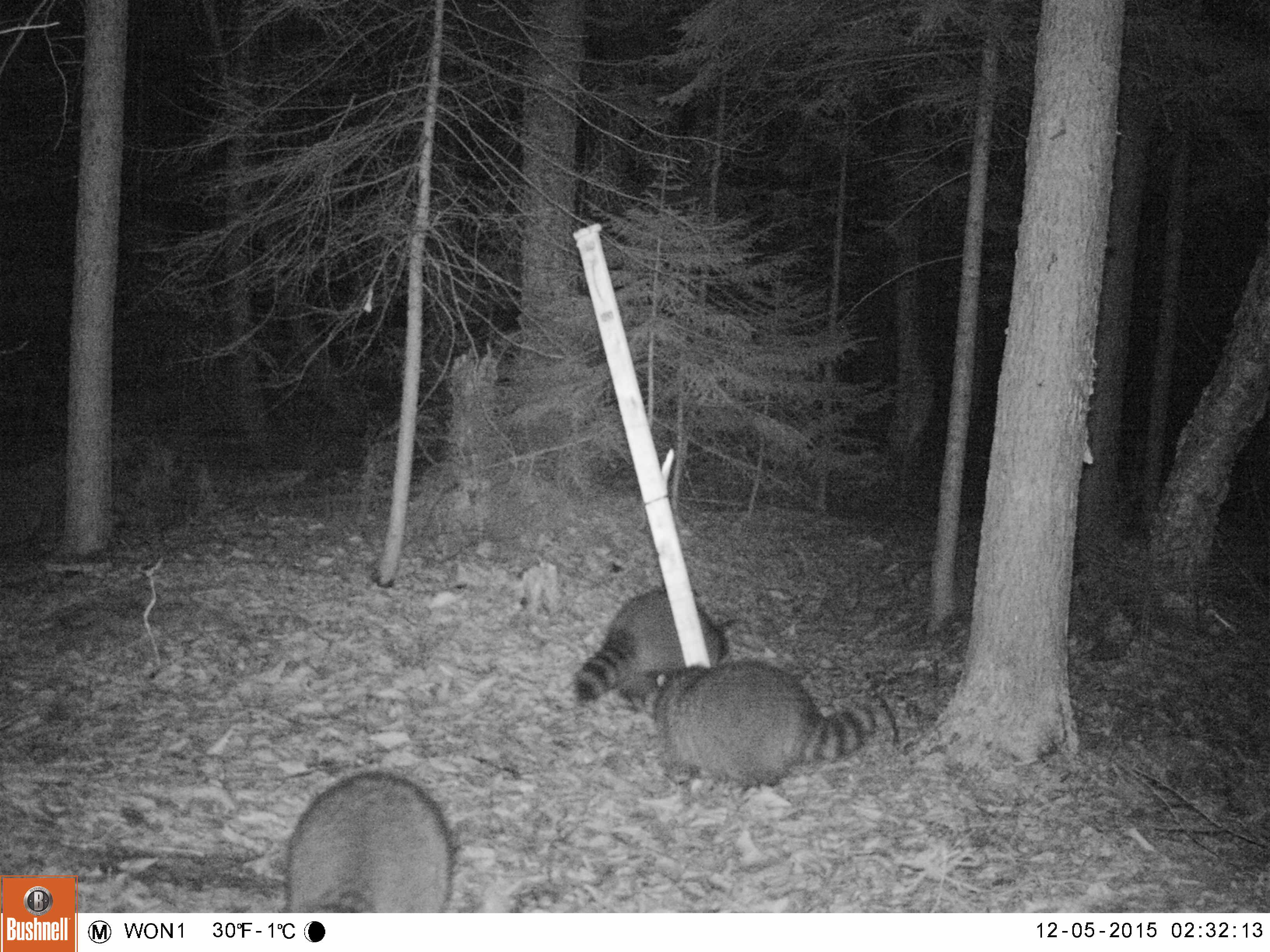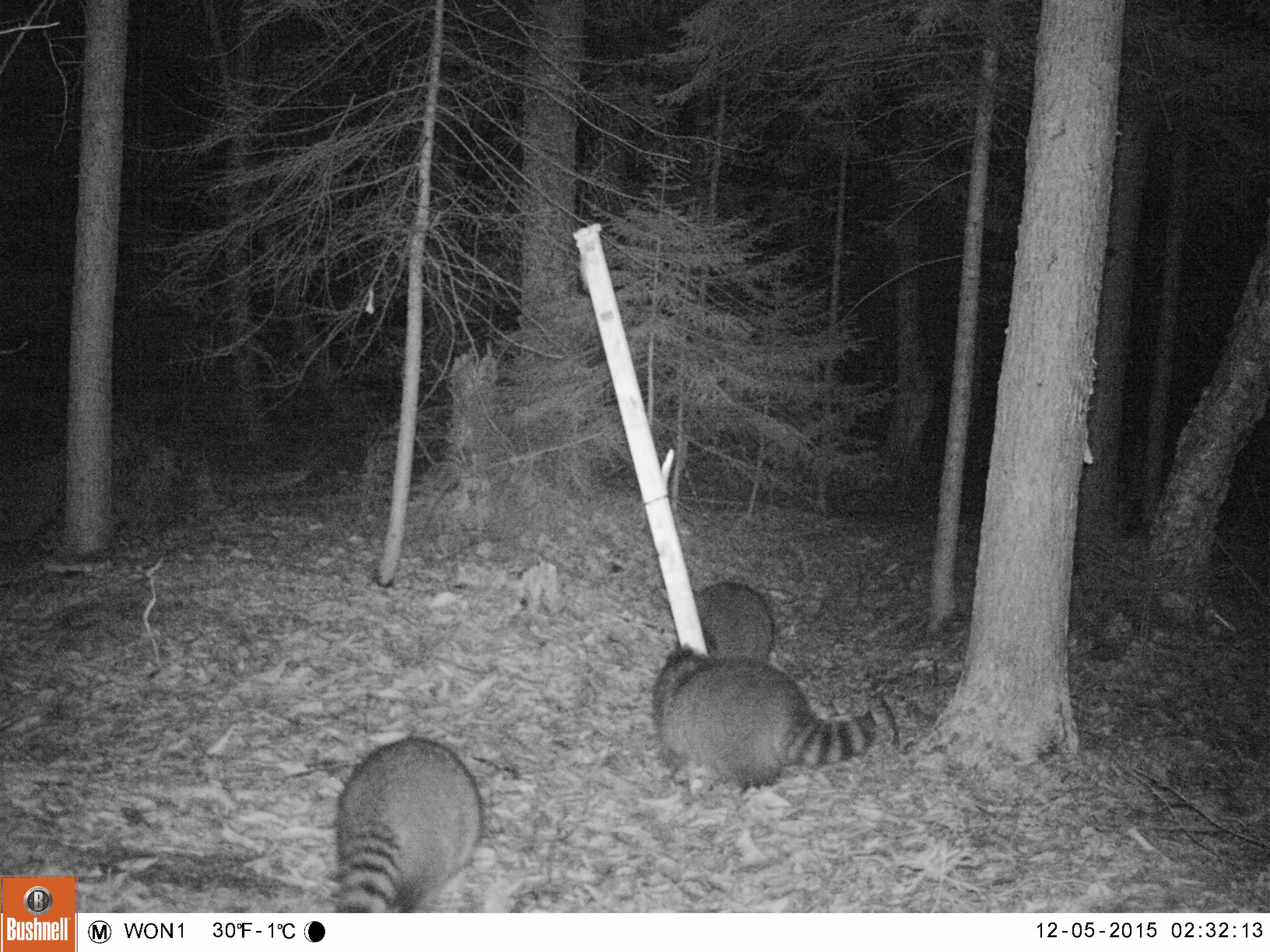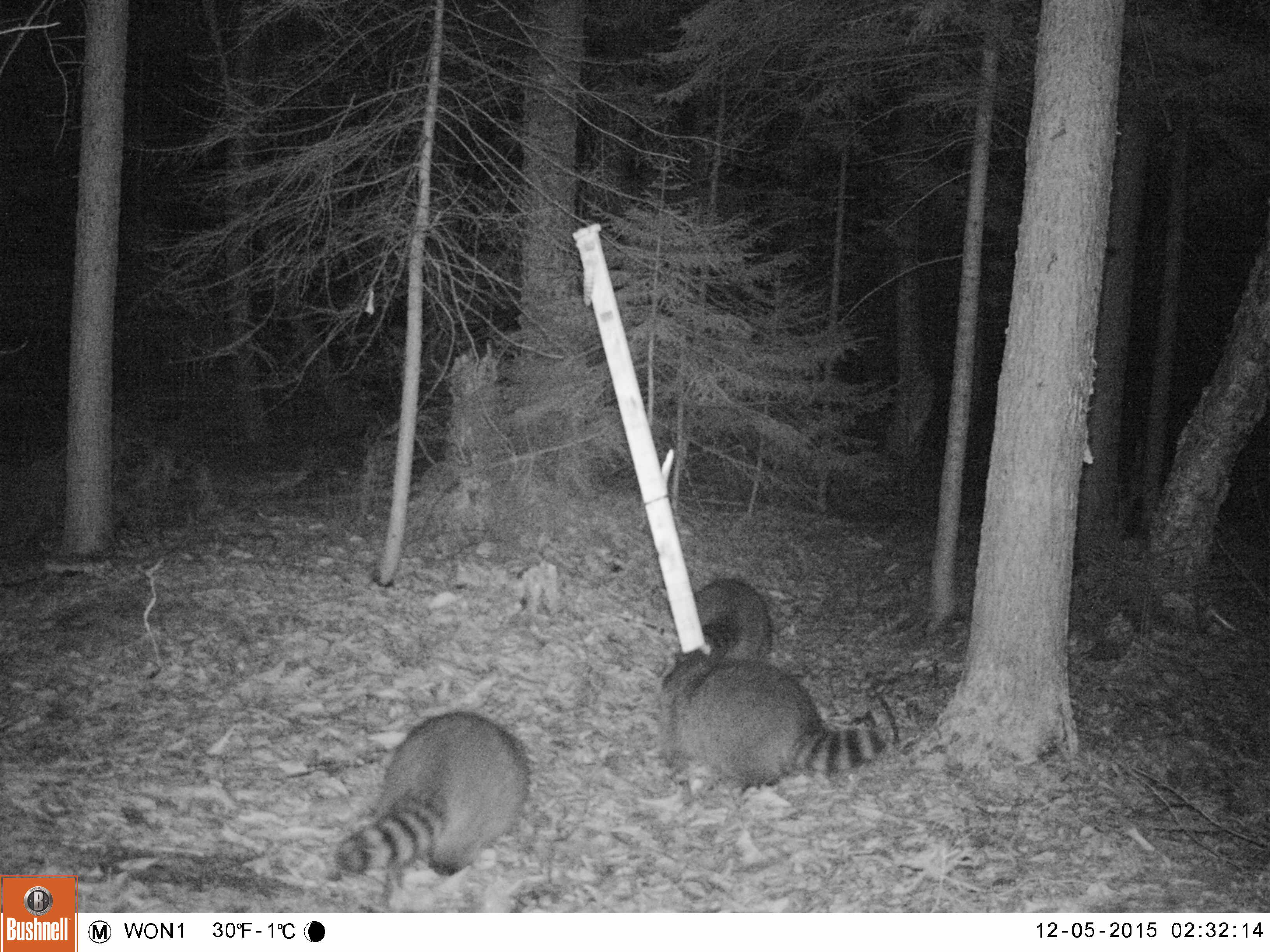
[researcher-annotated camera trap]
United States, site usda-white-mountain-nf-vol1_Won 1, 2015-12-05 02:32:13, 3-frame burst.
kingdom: Animalia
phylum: Chordata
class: Mammalia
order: Carnivora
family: Procyonidae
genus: Procyon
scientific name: Procyon lotor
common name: raccoon